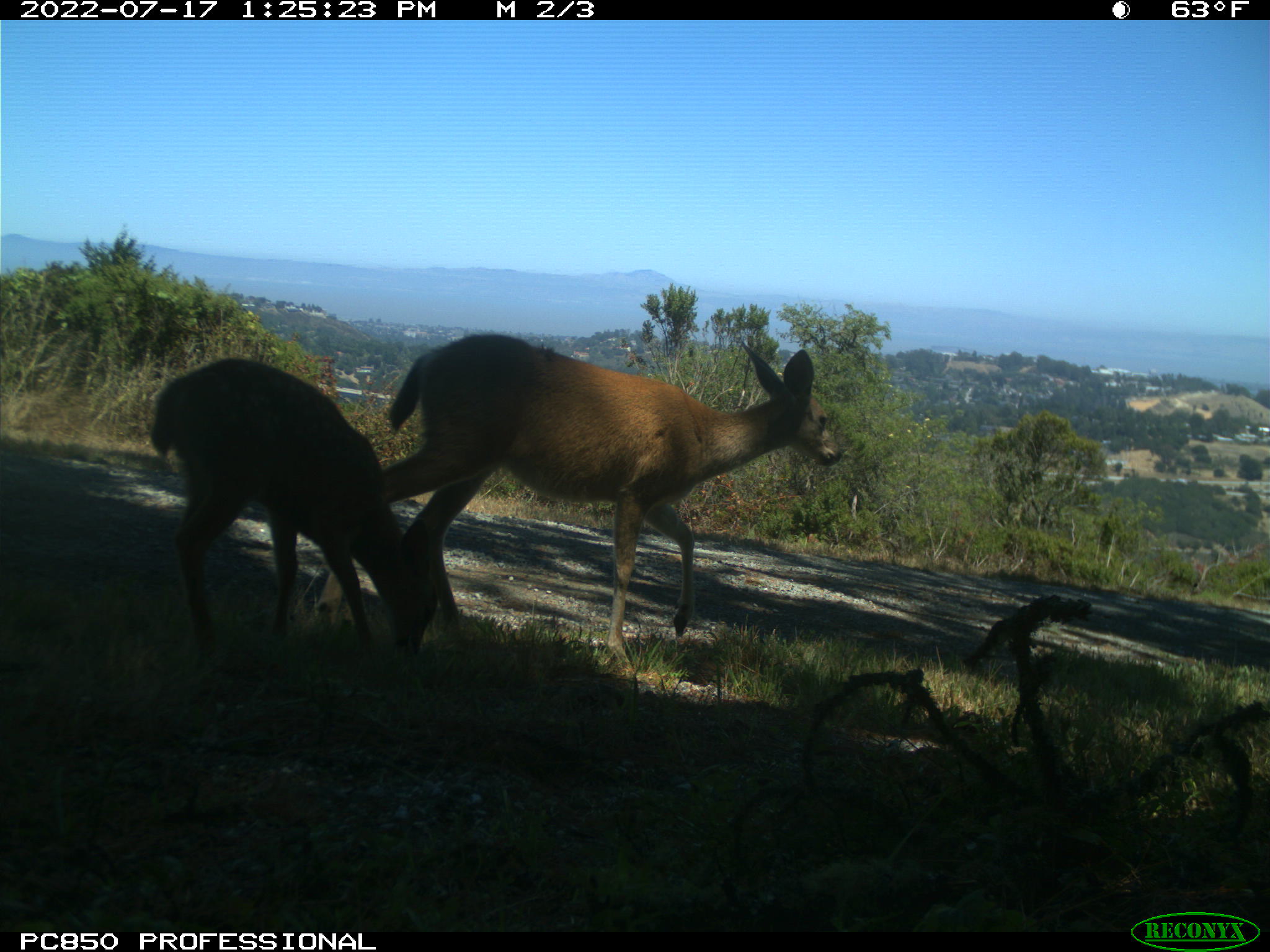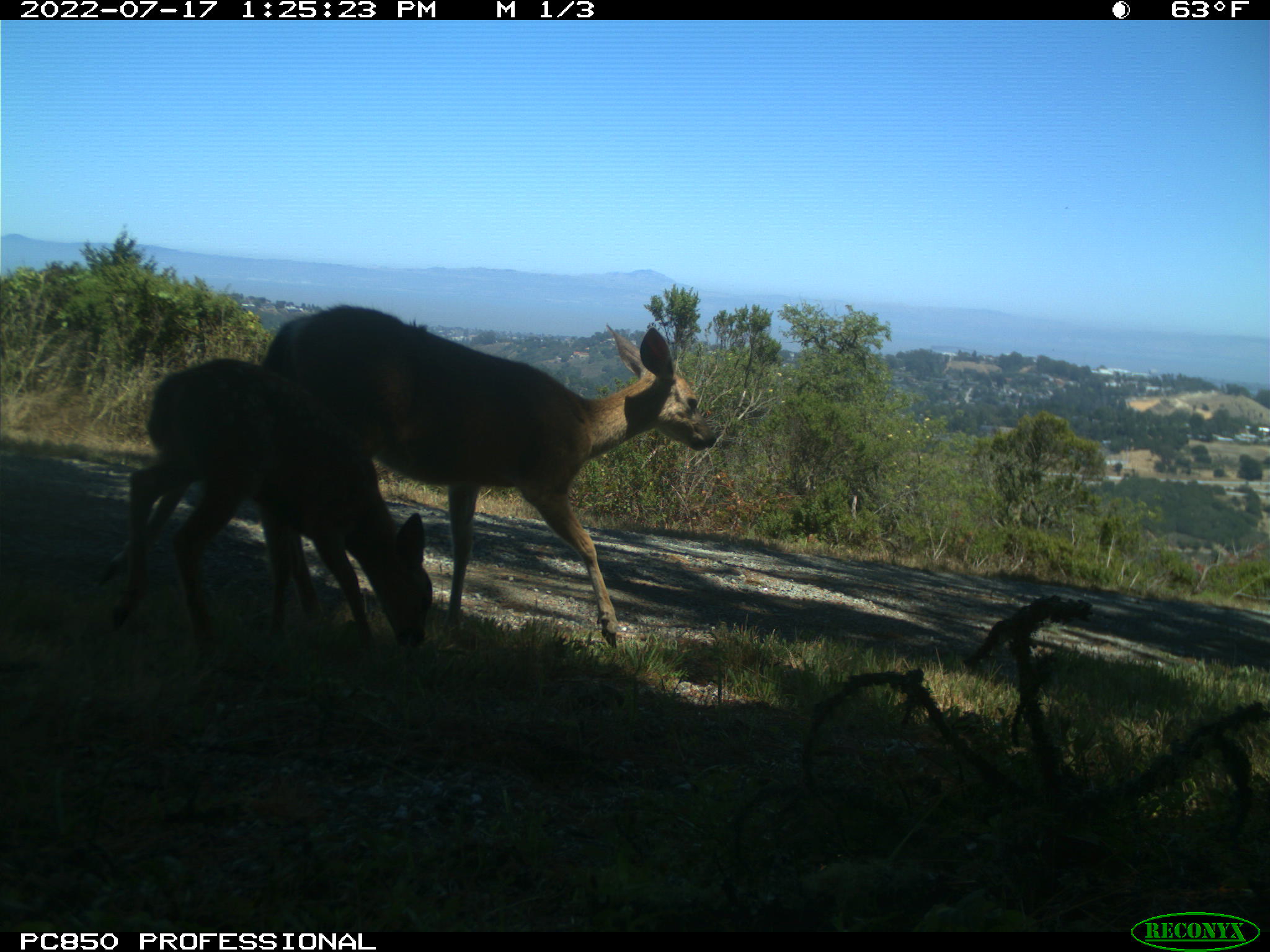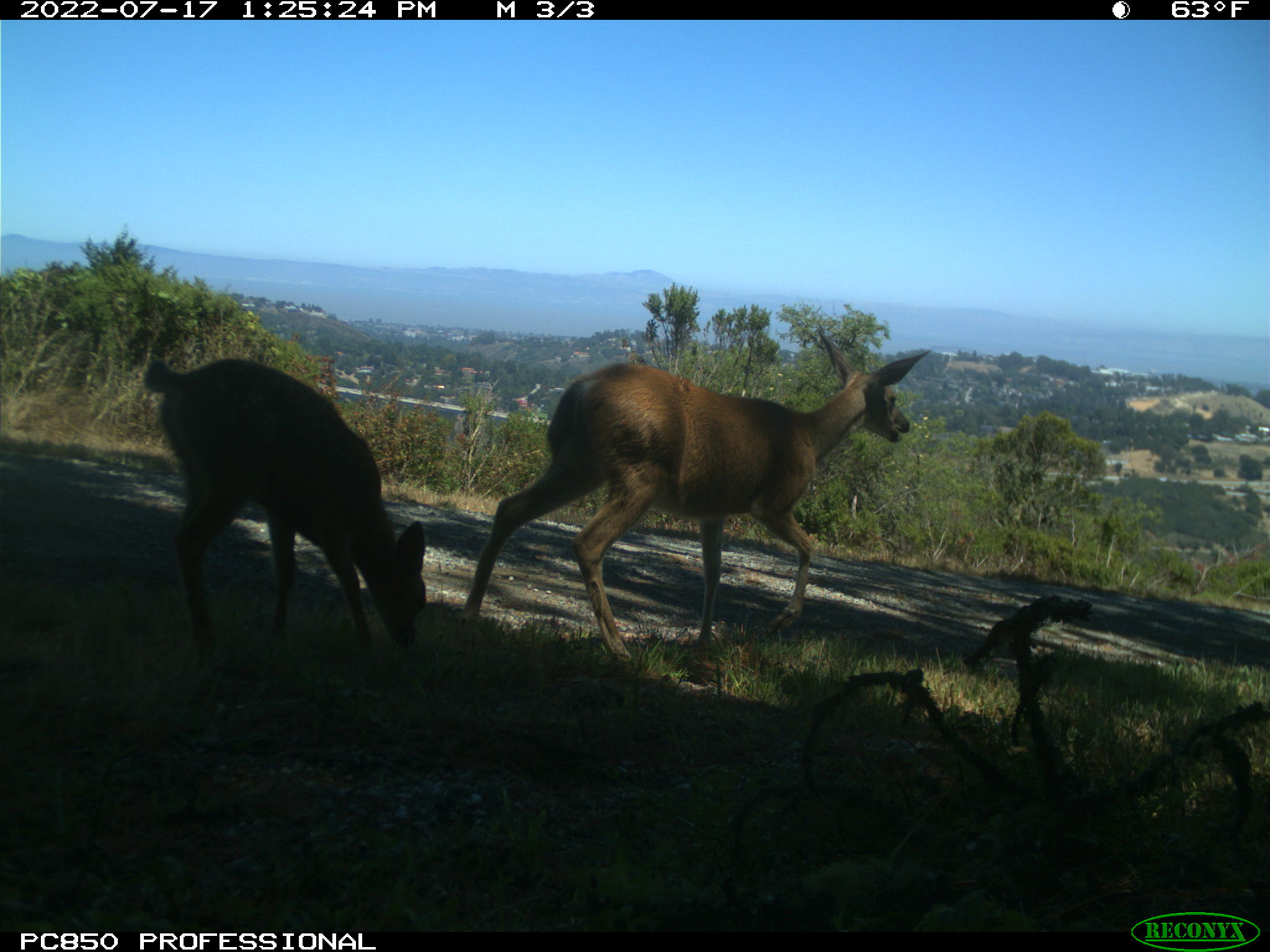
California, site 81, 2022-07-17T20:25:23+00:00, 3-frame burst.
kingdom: Animalia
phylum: Chordata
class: Mammalia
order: Artiodactyla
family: Cervidae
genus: Odocoileus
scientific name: Odocoileus hemionus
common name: mule deer